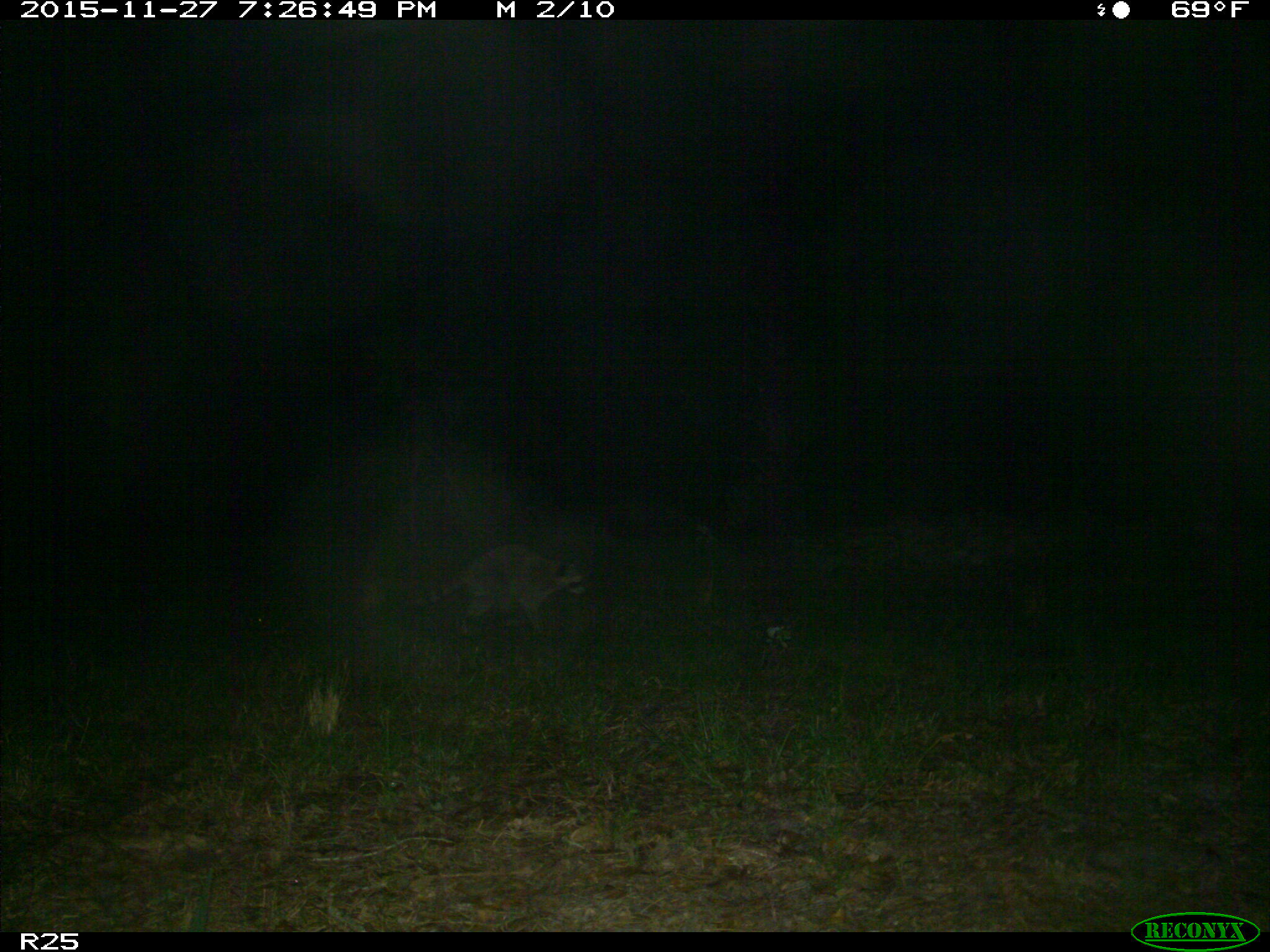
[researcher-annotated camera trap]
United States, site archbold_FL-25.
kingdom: Animalia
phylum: Chordata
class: Mammalia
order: Carnivora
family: Procyonidae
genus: Procyon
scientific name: Procyon lotor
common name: common raccoon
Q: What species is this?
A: Procyon lotor (common raccoon).